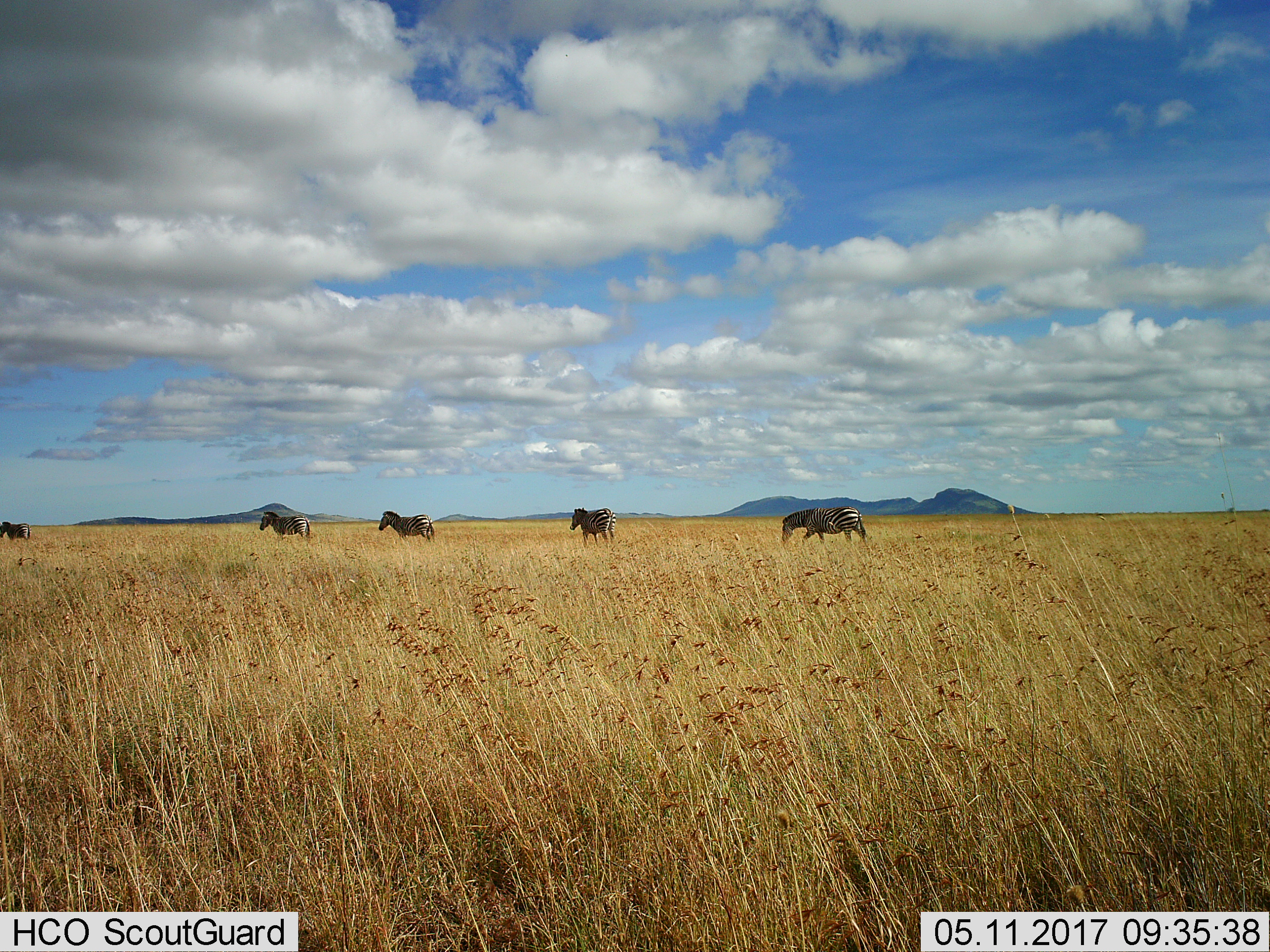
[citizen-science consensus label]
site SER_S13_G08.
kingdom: Animalia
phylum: Chordata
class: Mammalia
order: Perissodactyla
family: Equidae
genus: Equus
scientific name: Equus quagga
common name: plains zebra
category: zebraplains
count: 5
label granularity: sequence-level